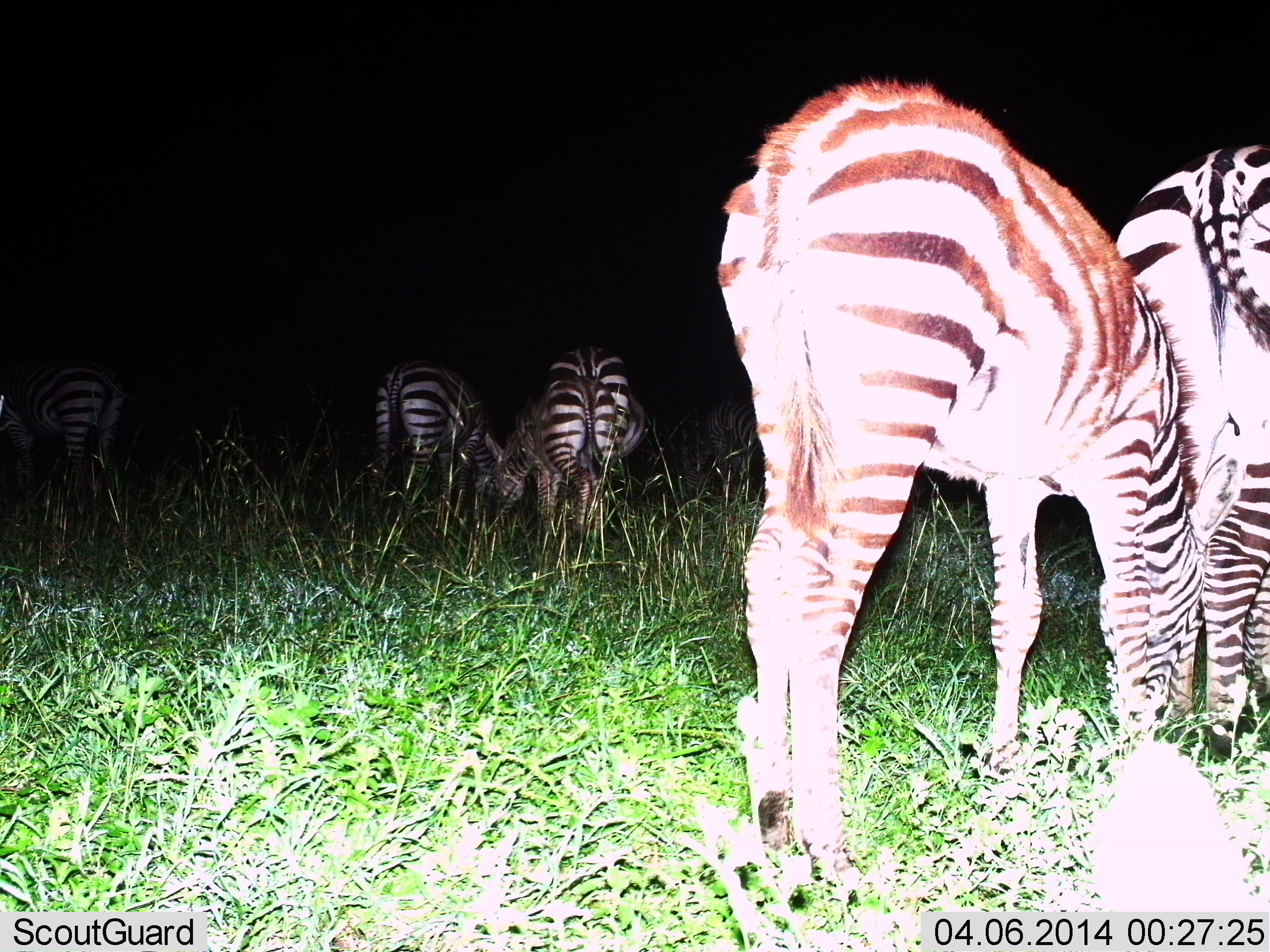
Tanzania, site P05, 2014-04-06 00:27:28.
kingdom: Animalia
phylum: Chordata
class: Mammalia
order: Perissodactyla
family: Equidae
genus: Equus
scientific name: Equus quagga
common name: plains zebra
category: zebra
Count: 5.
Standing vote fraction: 20%.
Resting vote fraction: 10%.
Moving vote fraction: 0%.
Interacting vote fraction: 0%.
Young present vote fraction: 10%.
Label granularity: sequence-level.